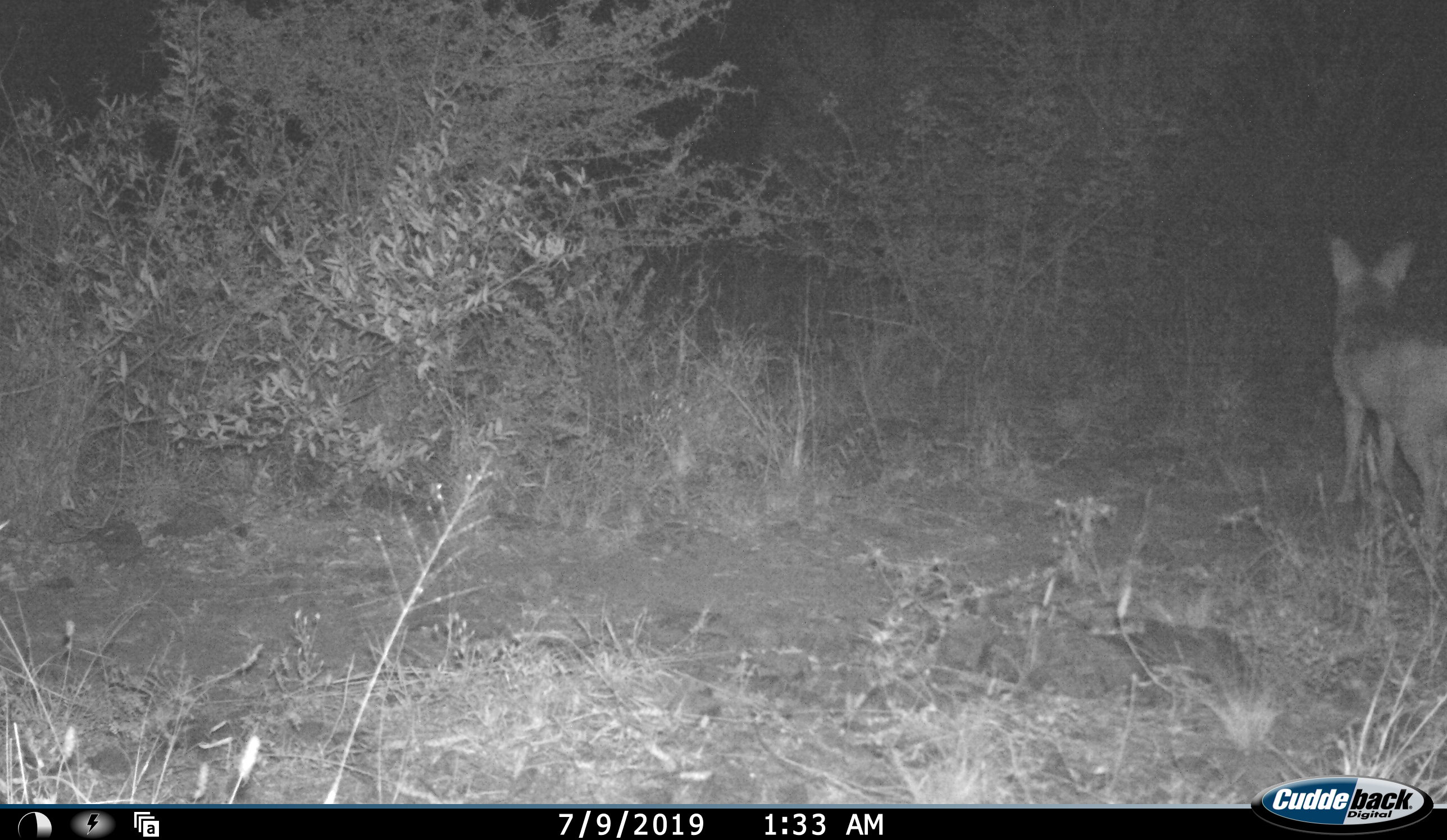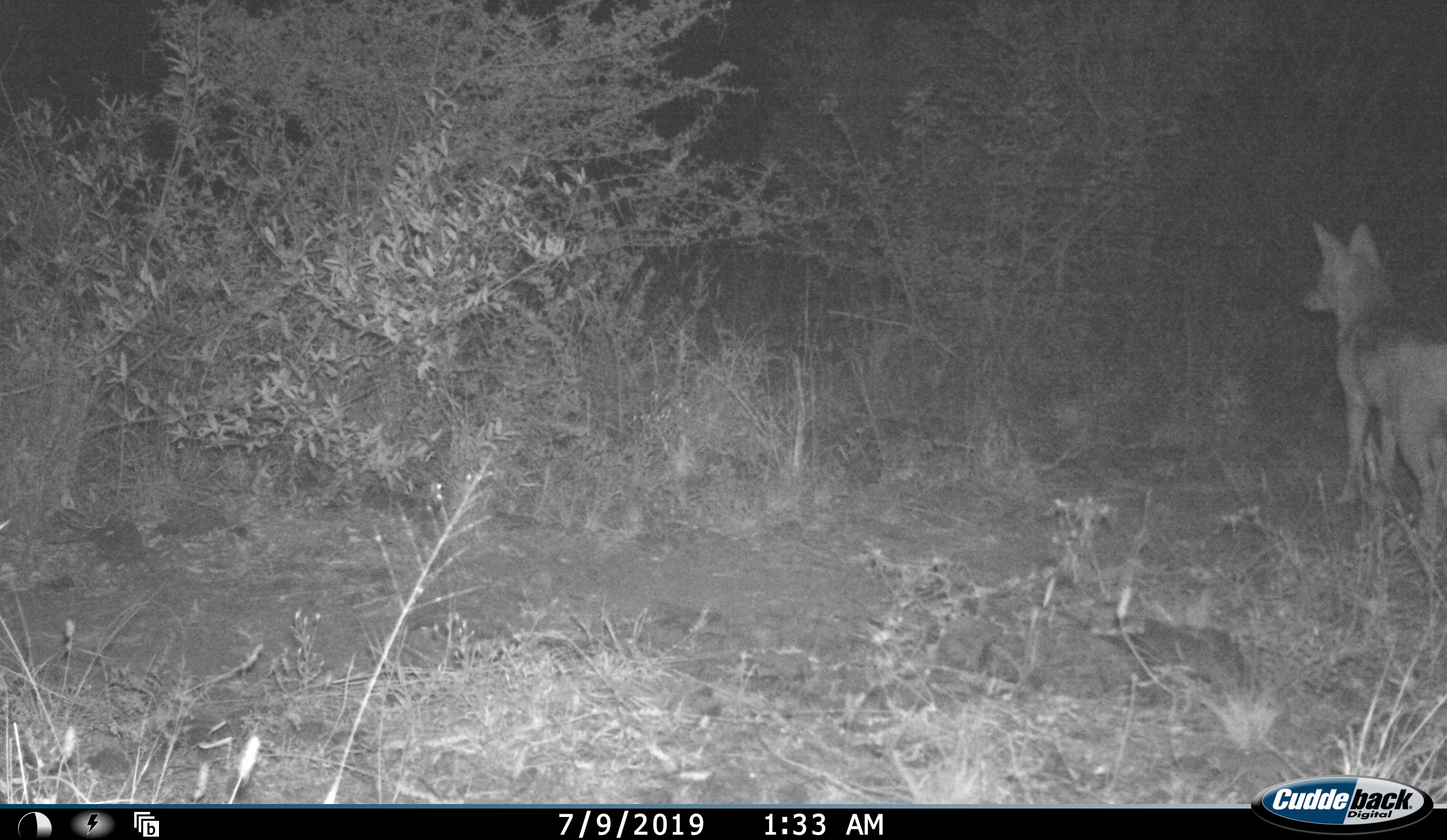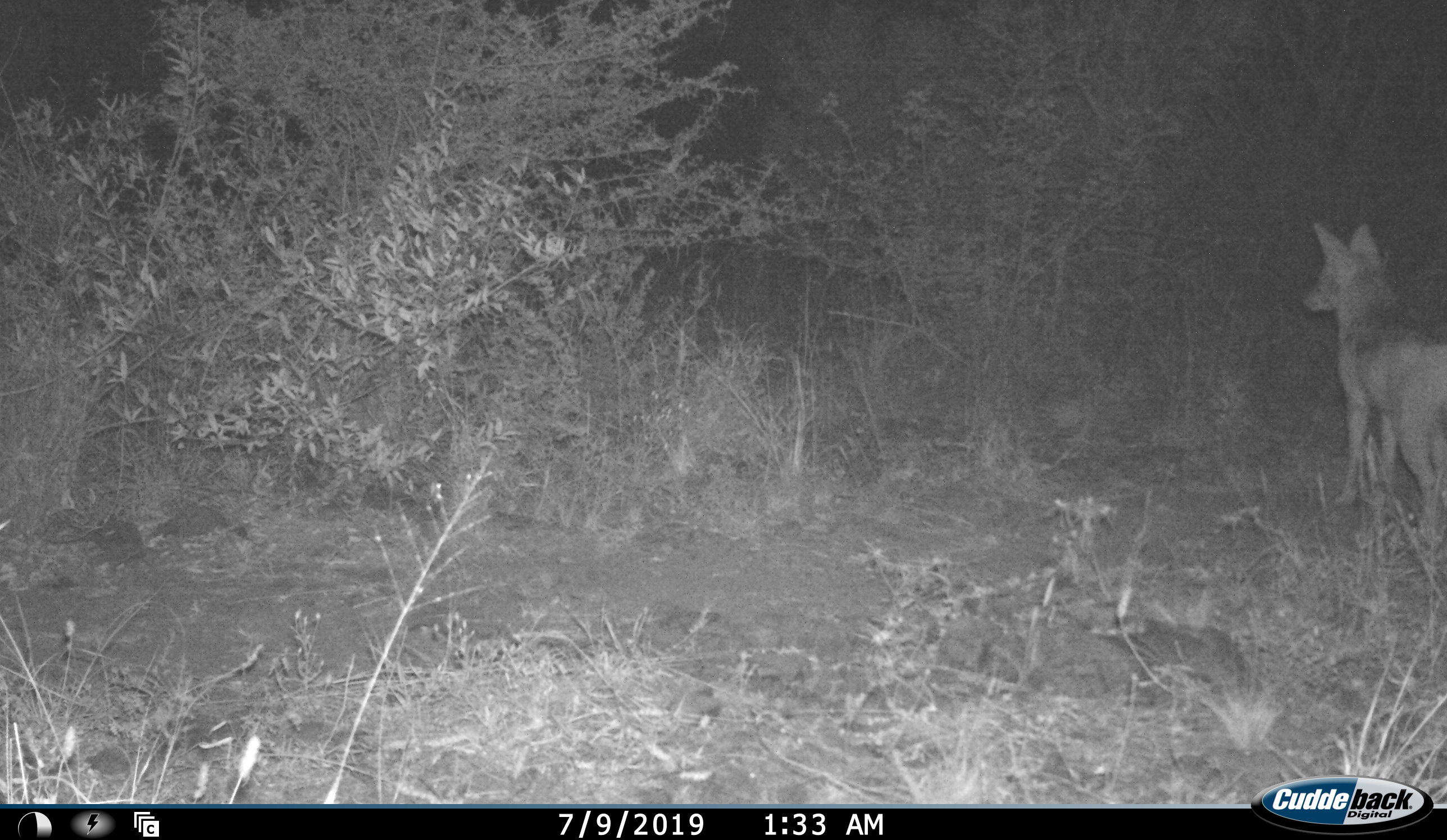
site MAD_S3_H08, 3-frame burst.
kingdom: Animalia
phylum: Chordata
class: Mammalia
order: Carnivora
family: Canidae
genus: Lupulella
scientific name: Lupulella mesomelas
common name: black-backed jackal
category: jackalblackbacked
Jackalblackbacked (black-backed jackal) (Lupulella mesomelas), count 1. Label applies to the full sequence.